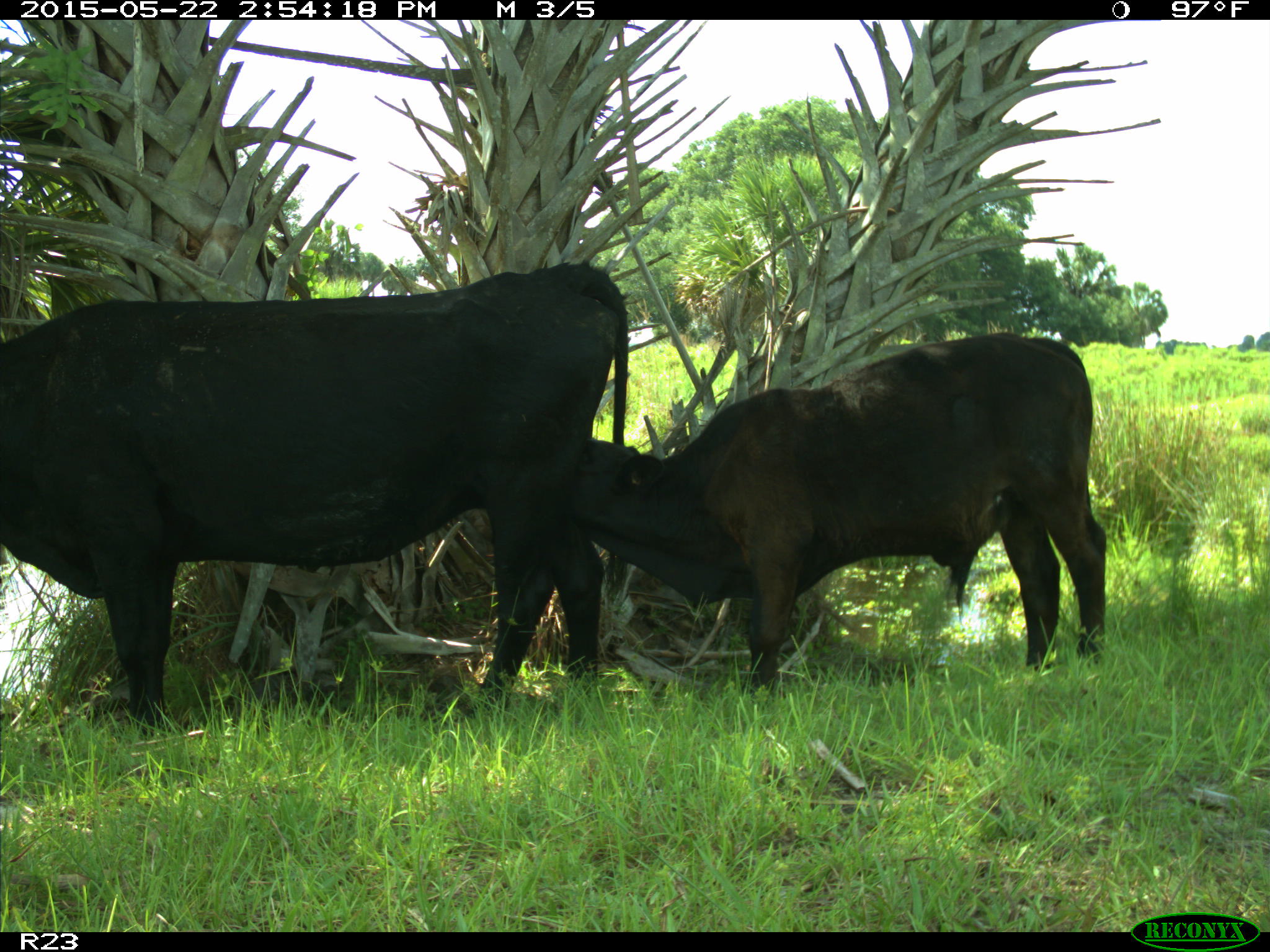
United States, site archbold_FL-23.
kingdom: Animalia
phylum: Chordata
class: Mammalia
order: Artiodactyla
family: Bovidae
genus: Bos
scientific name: Bos taurus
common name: domestic cow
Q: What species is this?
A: Bos taurus (domestic cow).